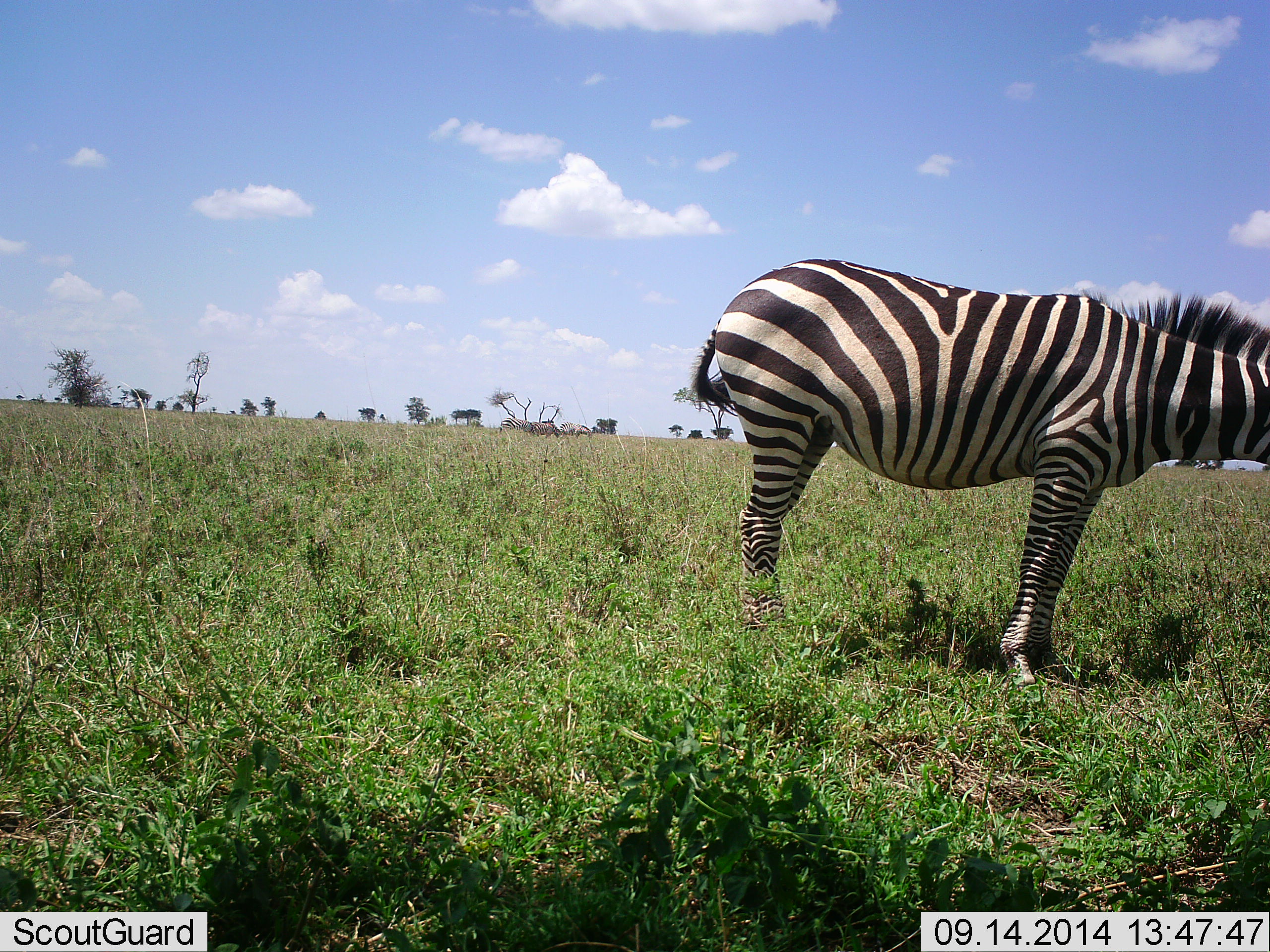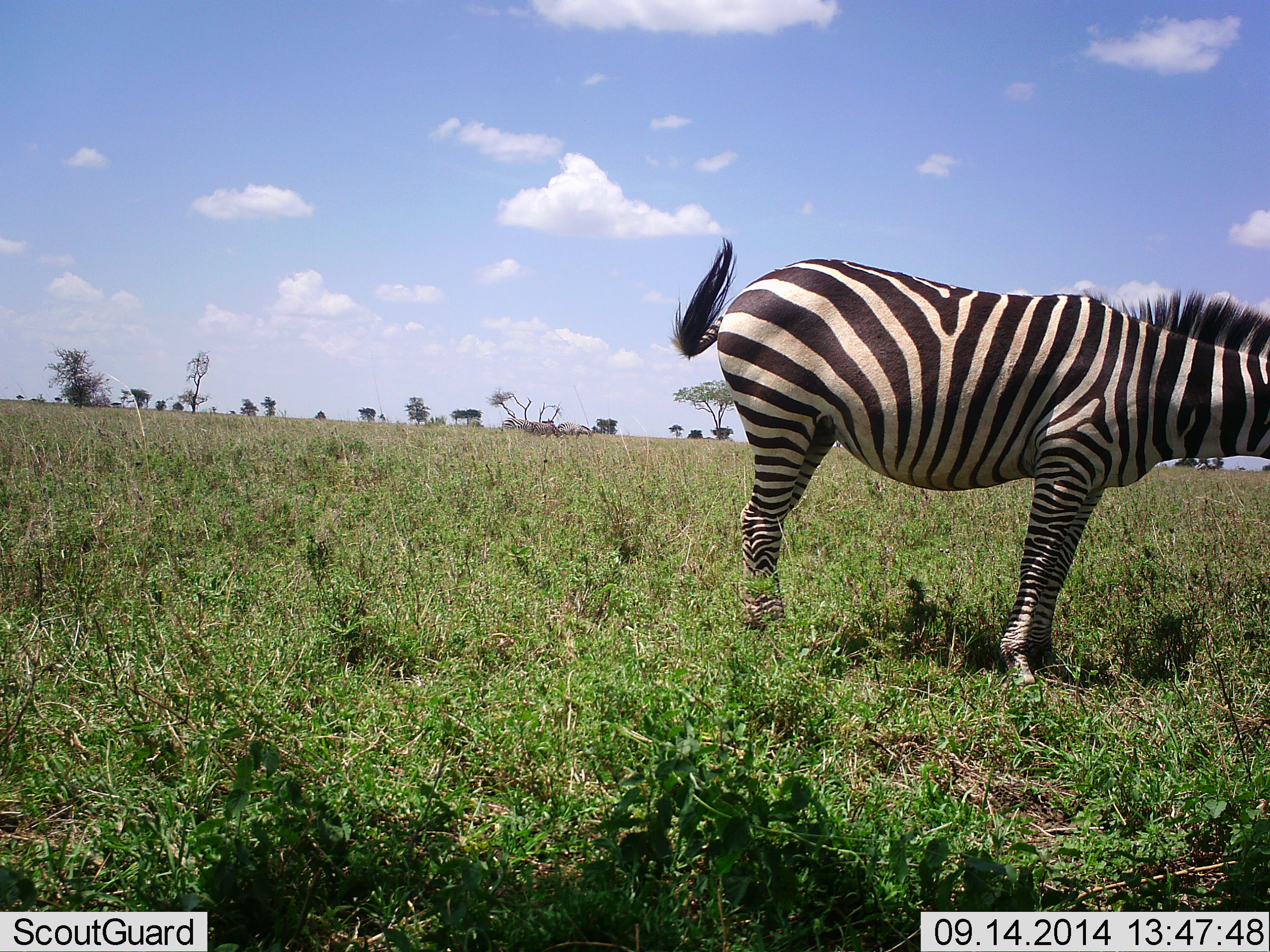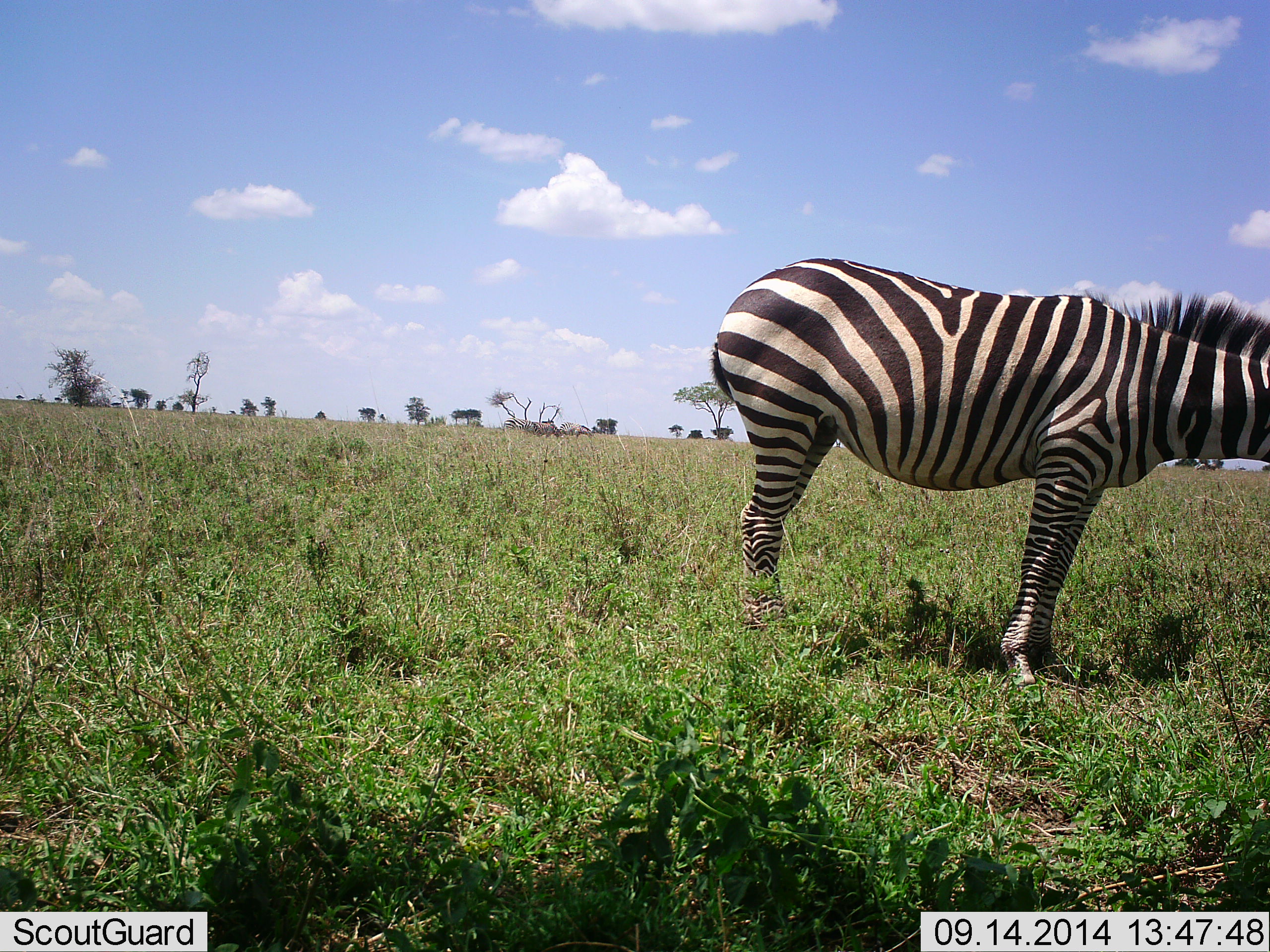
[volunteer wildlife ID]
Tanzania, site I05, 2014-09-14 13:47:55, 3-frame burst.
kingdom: Animalia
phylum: Chordata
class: Mammalia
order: Perissodactyla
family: Equidae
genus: Equus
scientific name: Equus quagga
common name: plains zebra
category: zebra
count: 1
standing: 82%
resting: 0%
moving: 0%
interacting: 0%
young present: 0%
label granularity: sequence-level